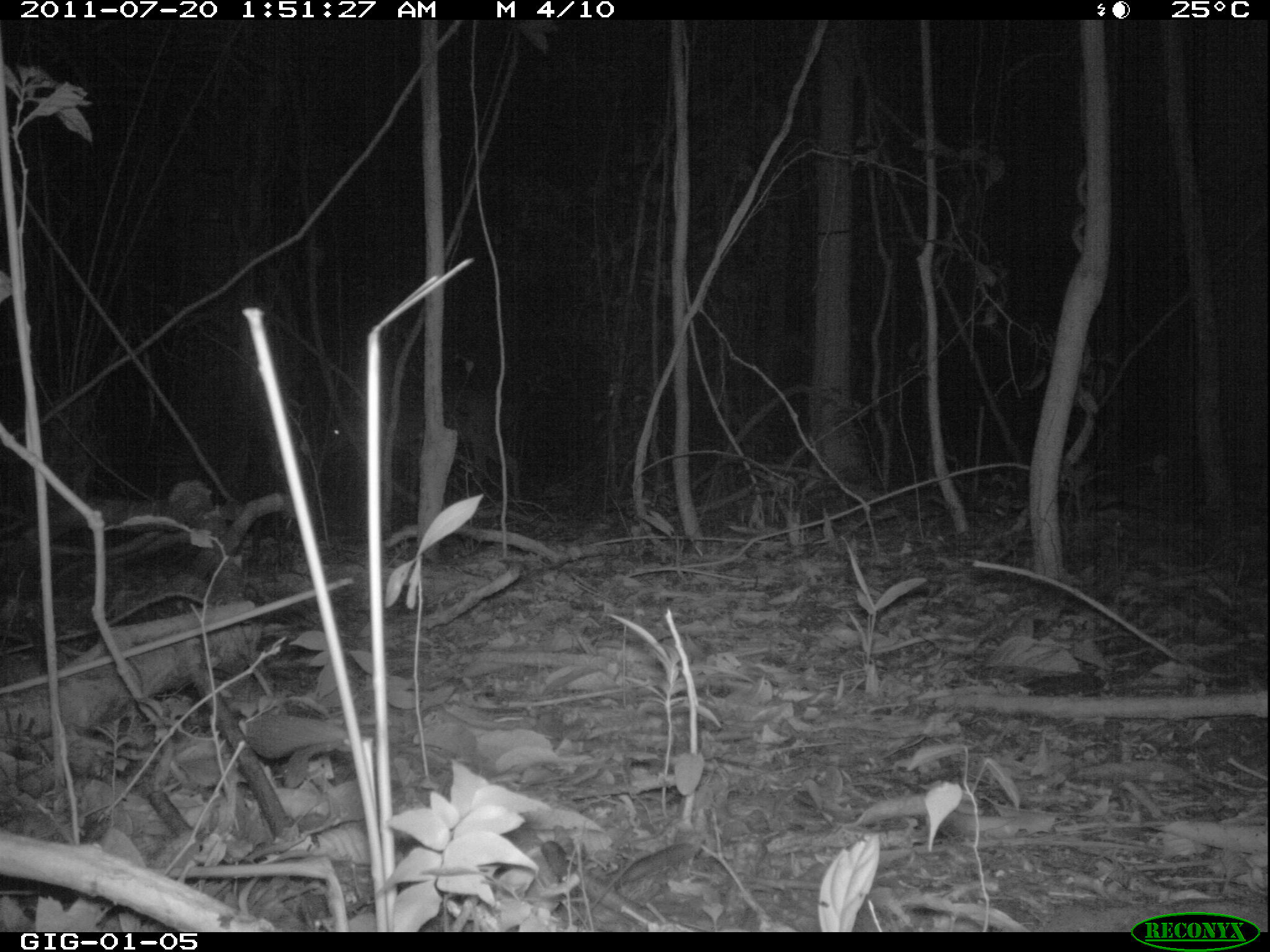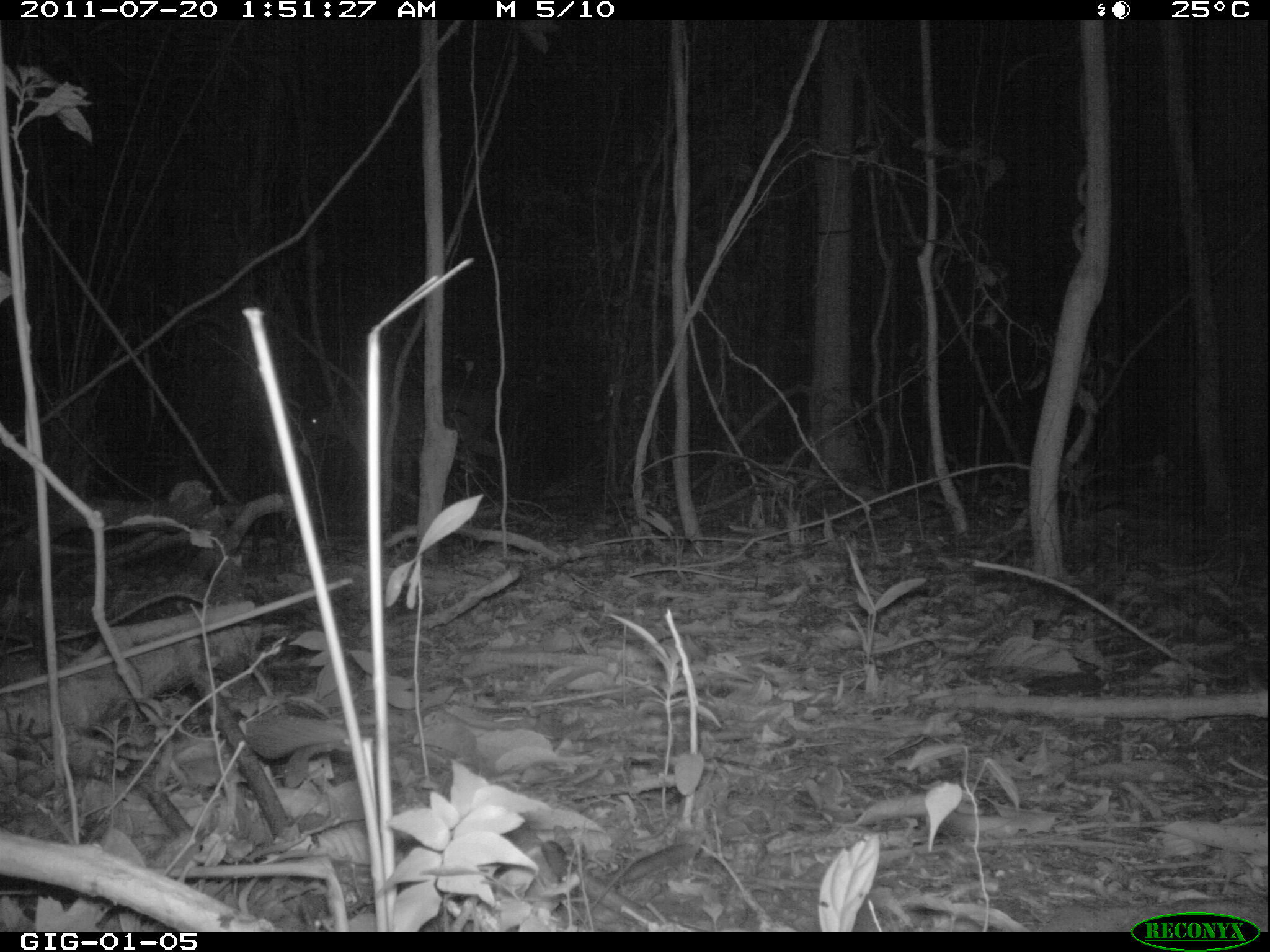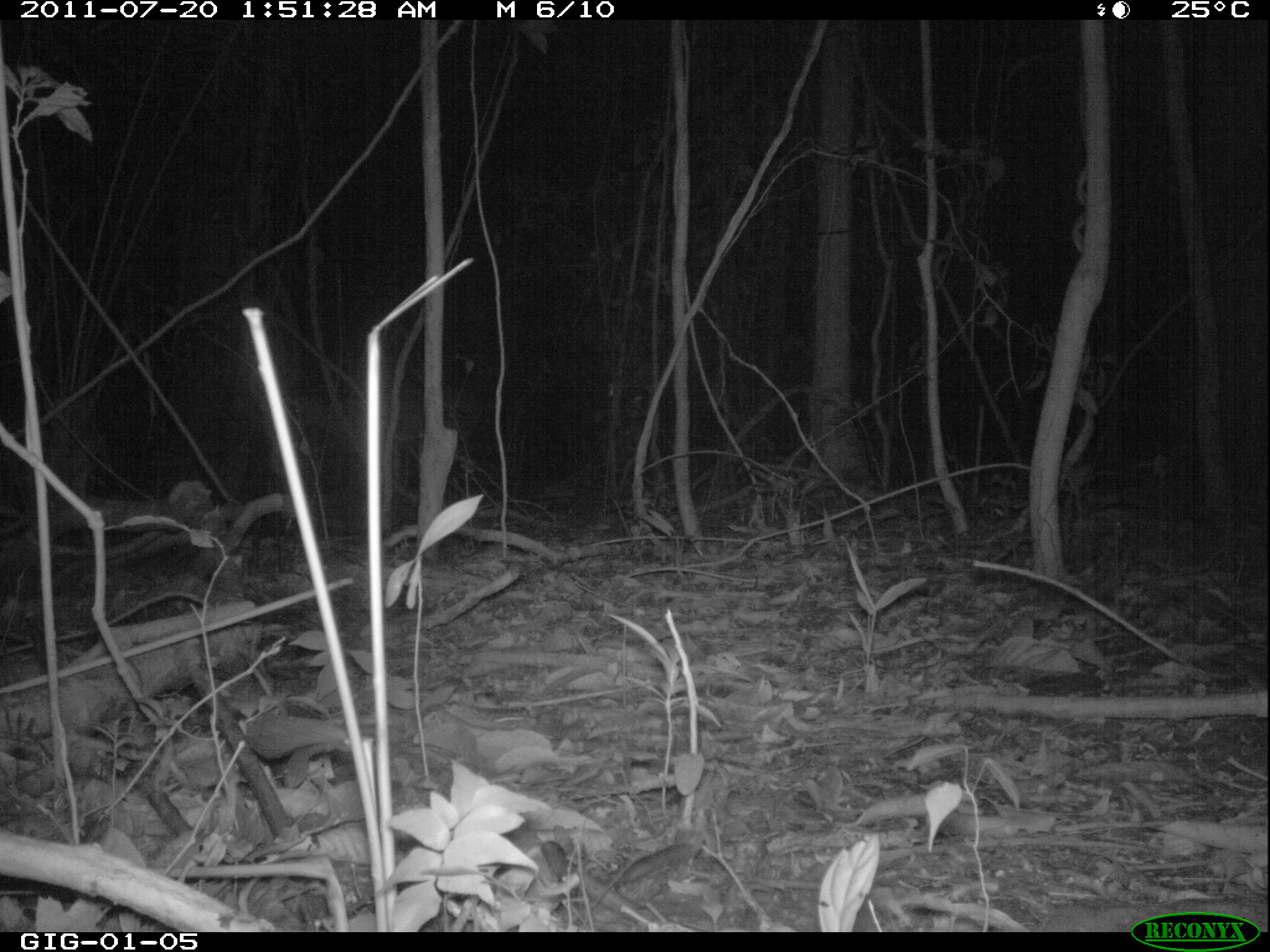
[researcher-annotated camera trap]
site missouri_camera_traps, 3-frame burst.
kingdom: Animalia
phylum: Chordata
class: Mammalia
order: Artiodactyla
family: Cervidae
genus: Mazama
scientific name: Mazama americana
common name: red brocket deer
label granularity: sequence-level